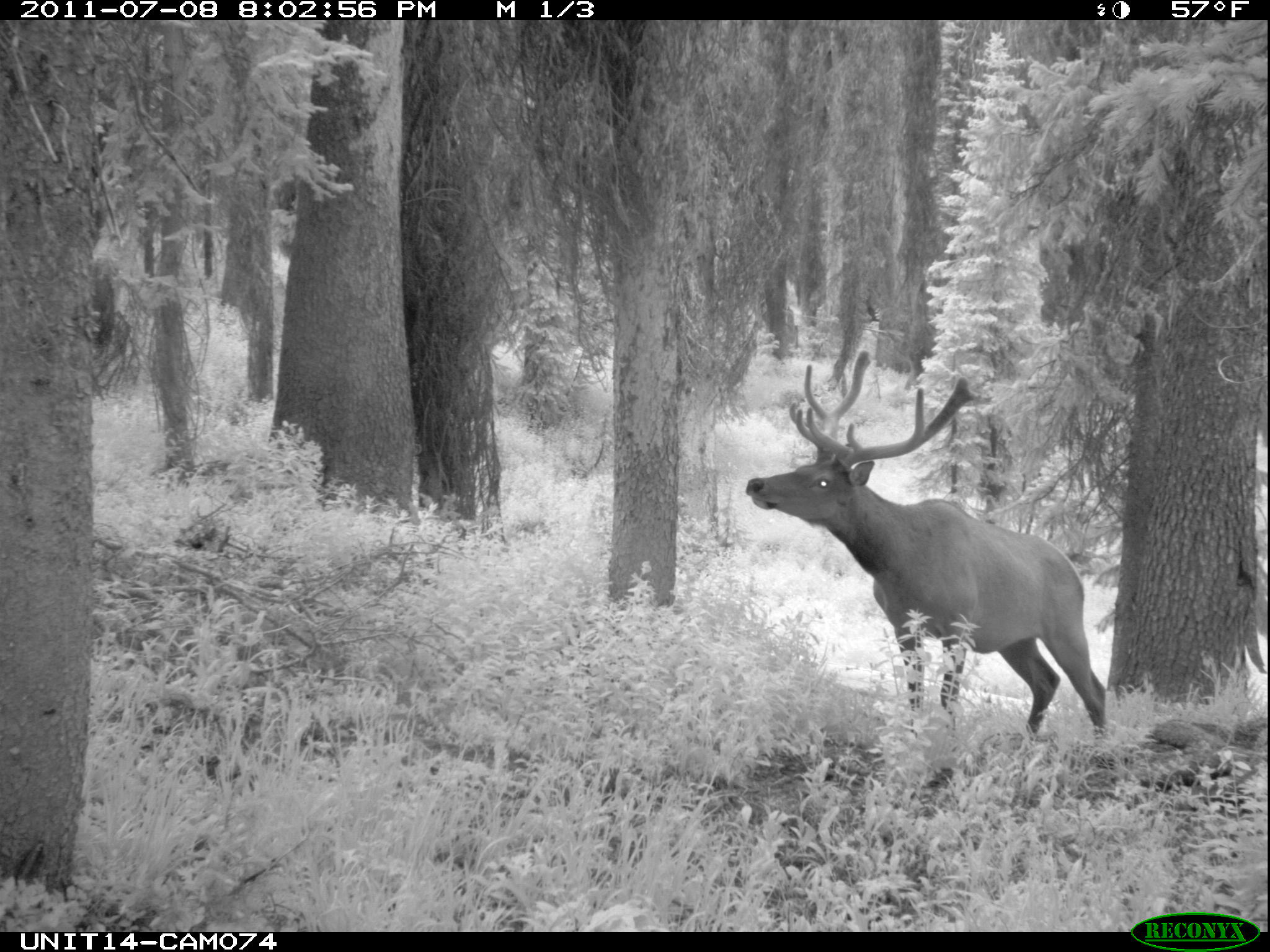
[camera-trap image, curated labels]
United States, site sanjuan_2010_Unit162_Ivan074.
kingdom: Animalia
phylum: Chordata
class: Mammalia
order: Artiodactyla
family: Cervidae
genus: Cervus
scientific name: Cervus elaphus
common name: red deer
Cervus elaphus (red deer).